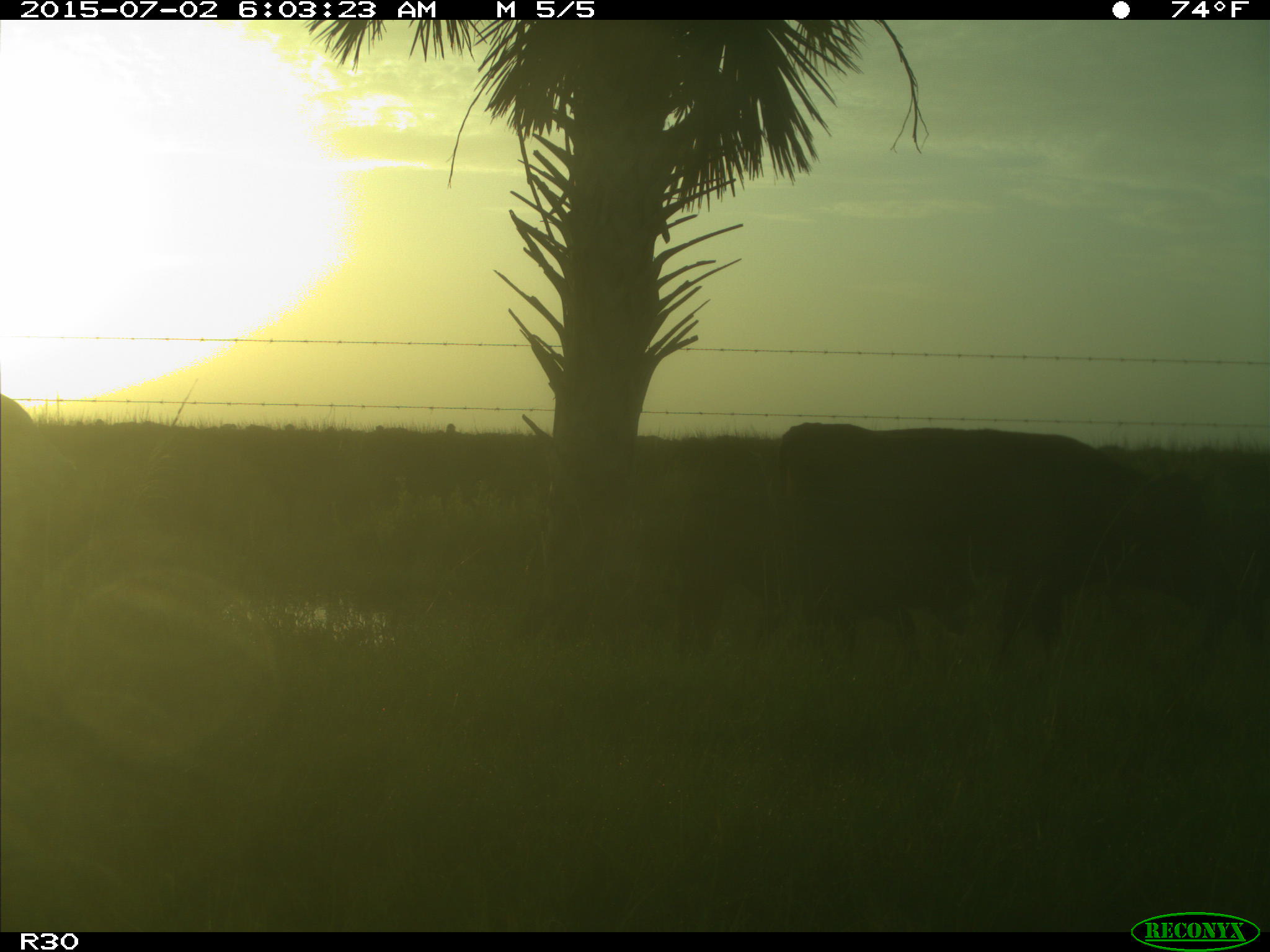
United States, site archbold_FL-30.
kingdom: Animalia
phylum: Chordata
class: Mammalia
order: Artiodactyla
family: Bovidae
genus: Bos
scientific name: Bos taurus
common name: domestic cow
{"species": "Bos taurus (domestic cow)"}